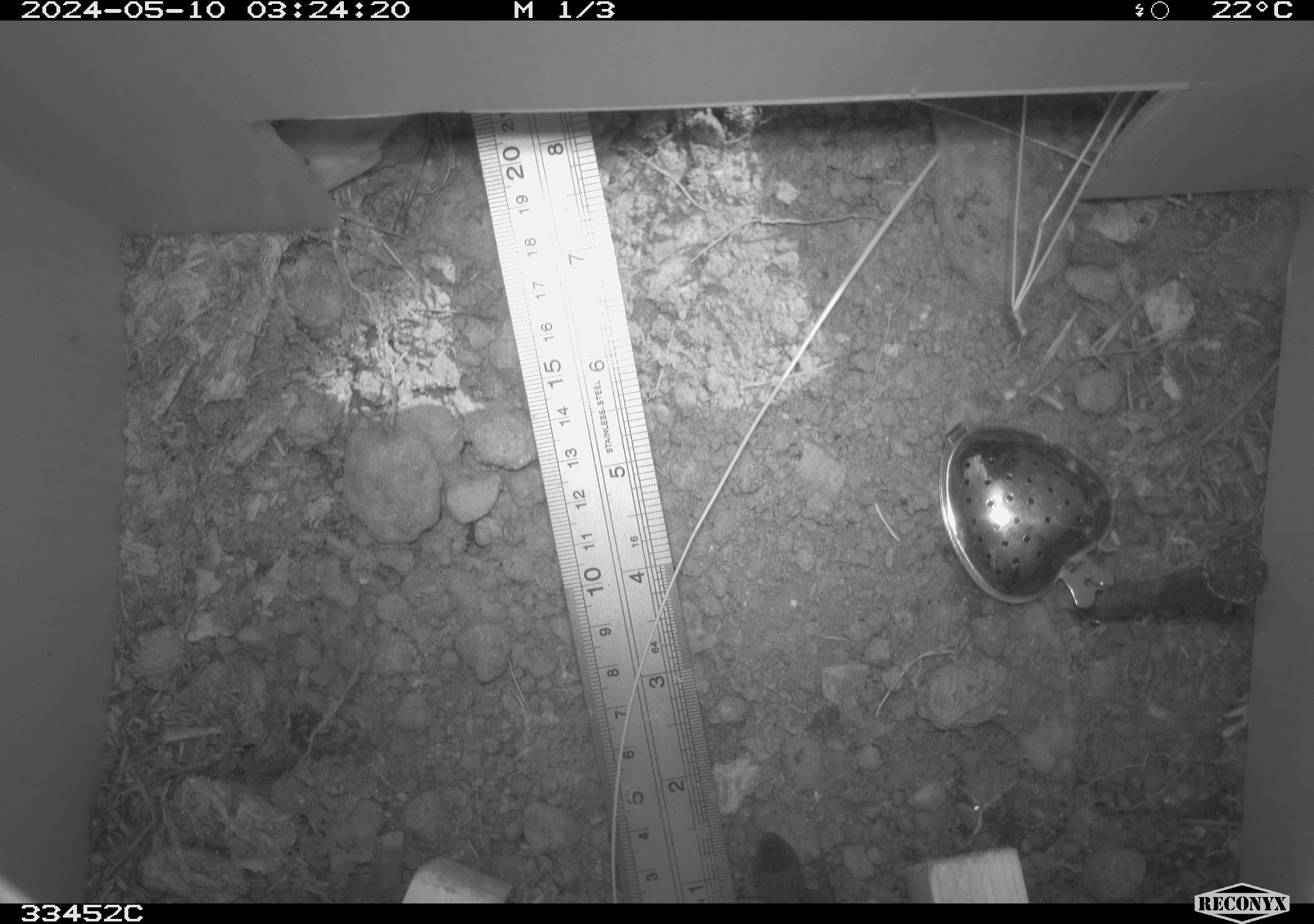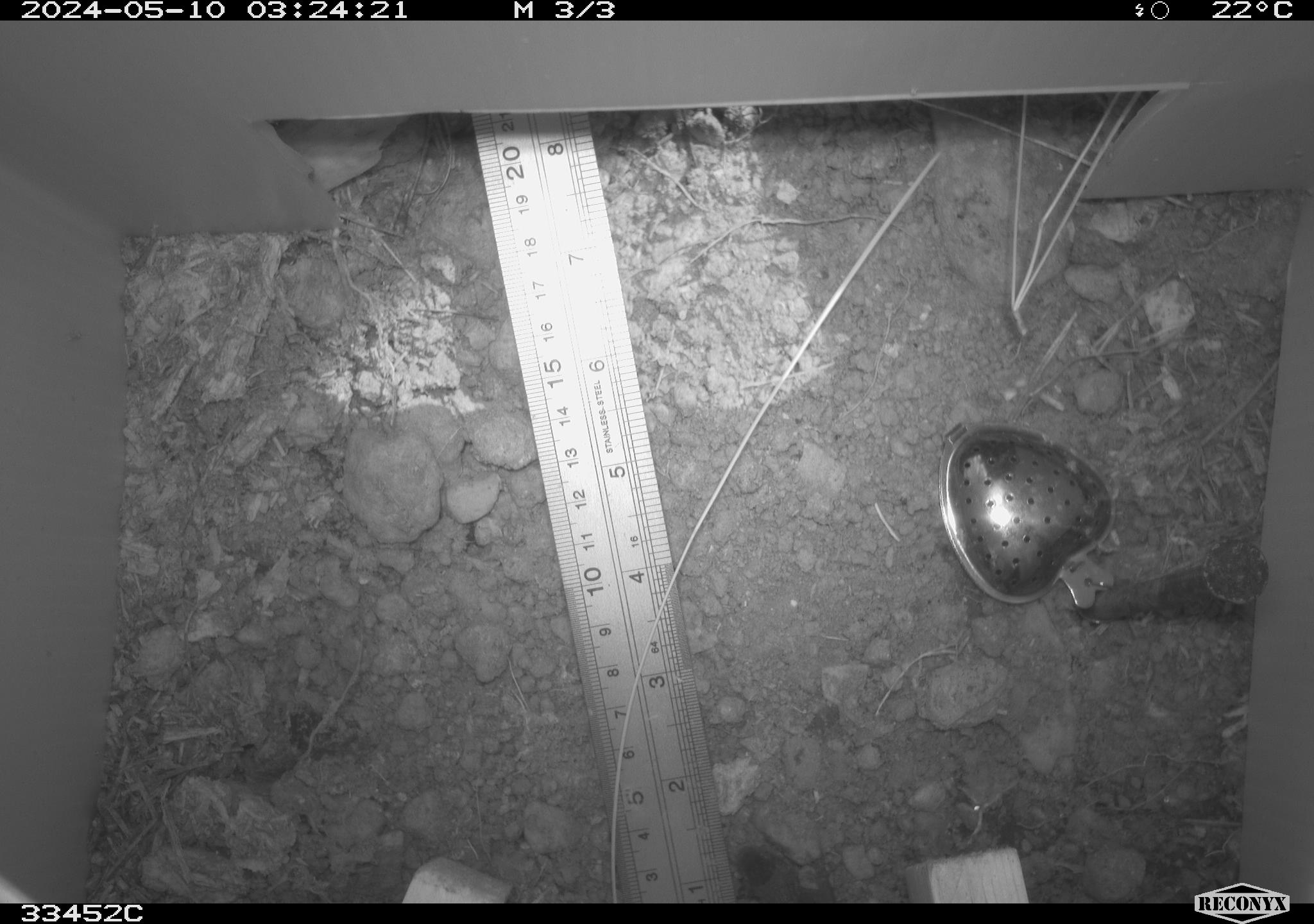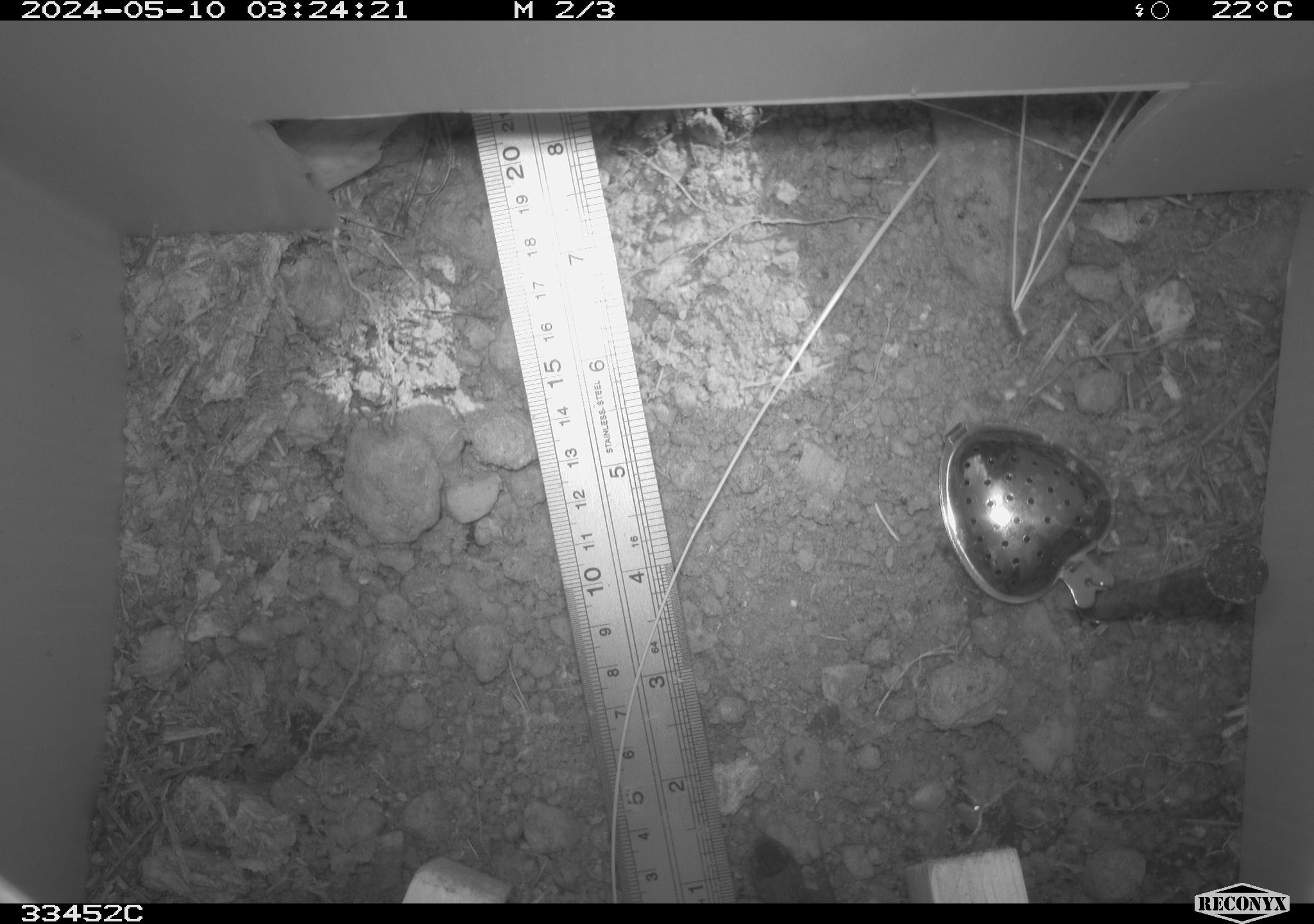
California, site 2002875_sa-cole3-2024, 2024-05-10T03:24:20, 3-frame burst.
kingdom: Animalia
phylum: Chordata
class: Reptilia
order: Squamata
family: Phrynosomatidae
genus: Sceloporus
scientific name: Sceloporus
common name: spiny lizards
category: sceloporus species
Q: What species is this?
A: Sceloporus species (spiny lizards) (Sceloporus).